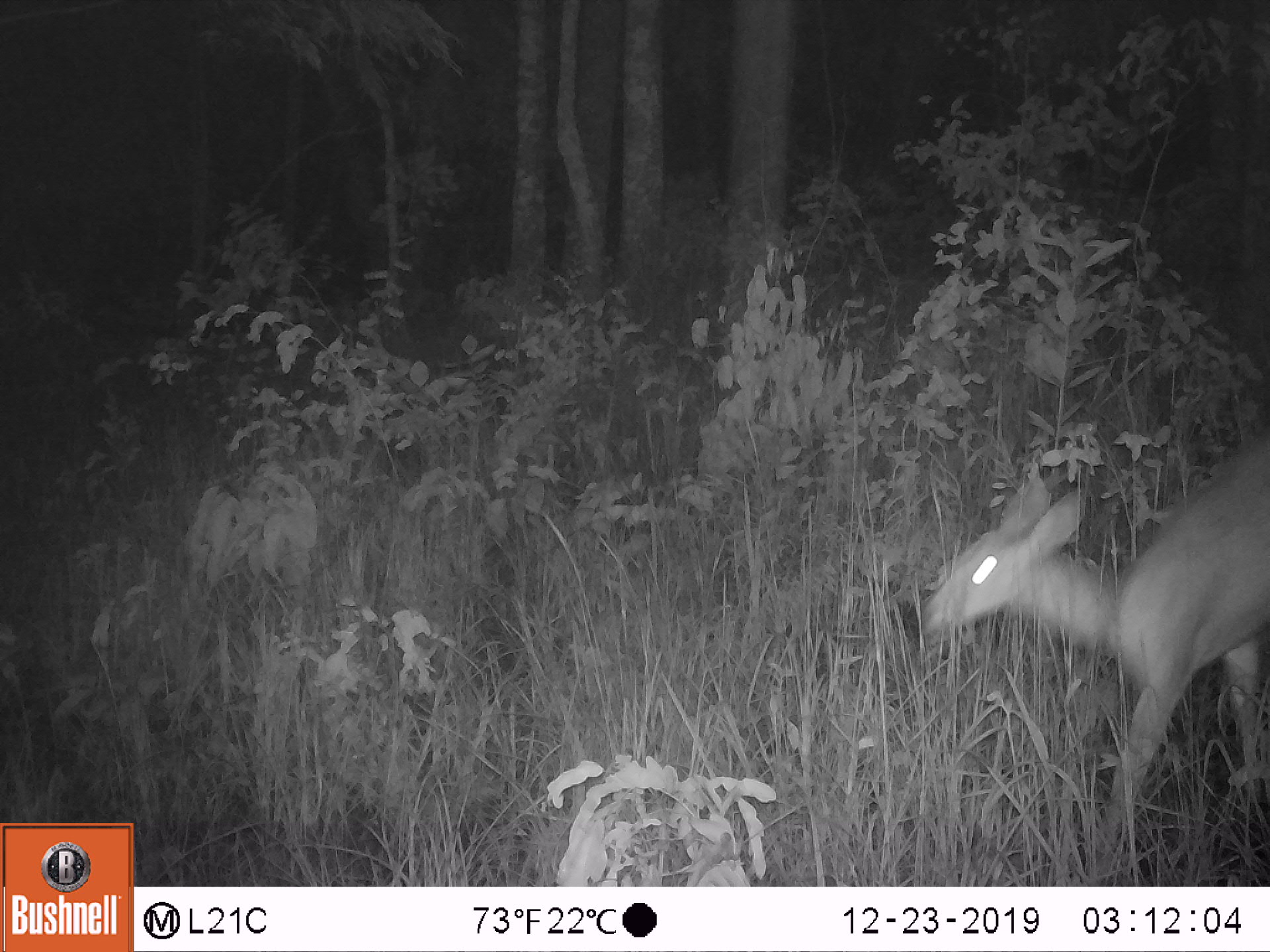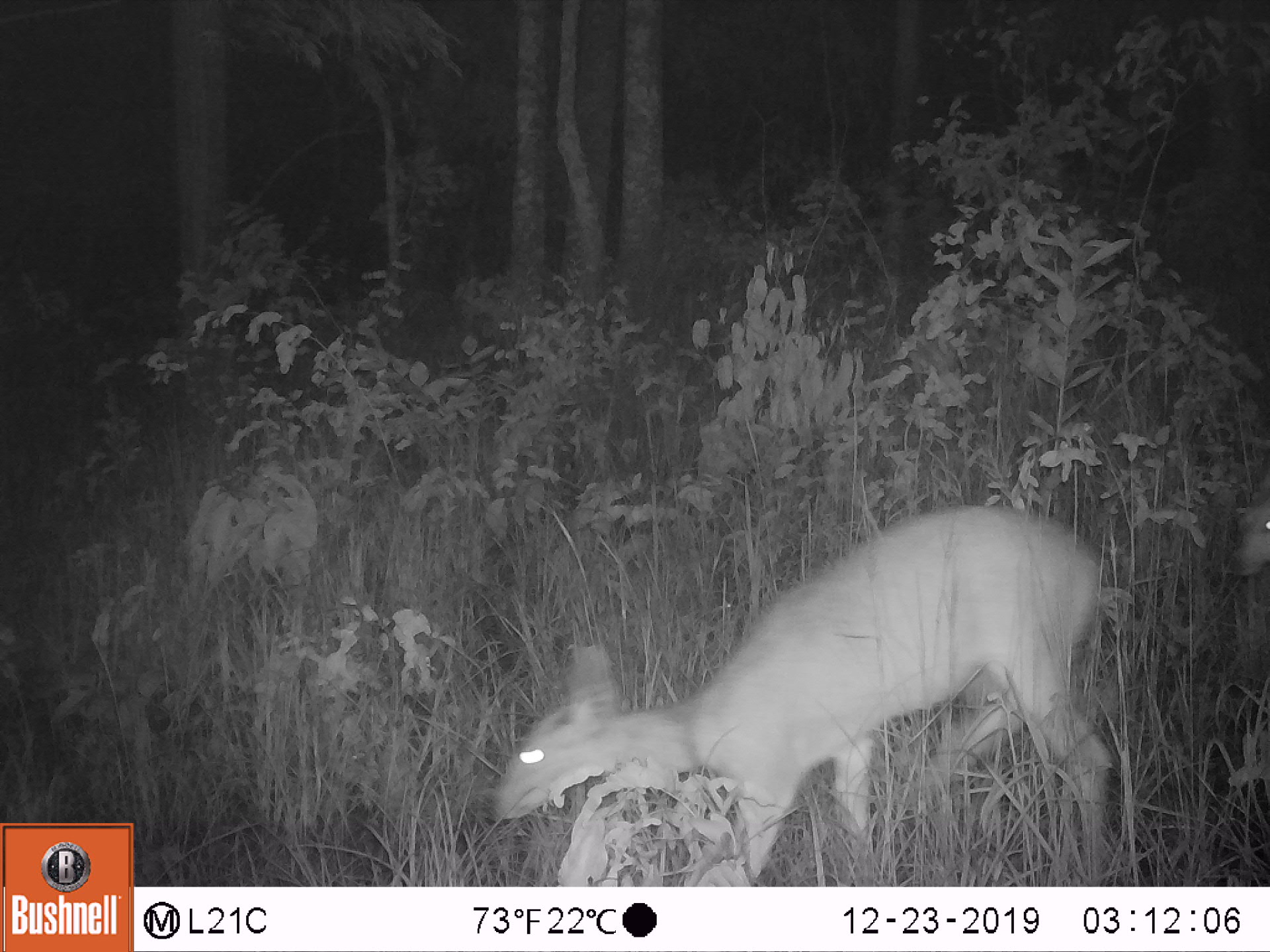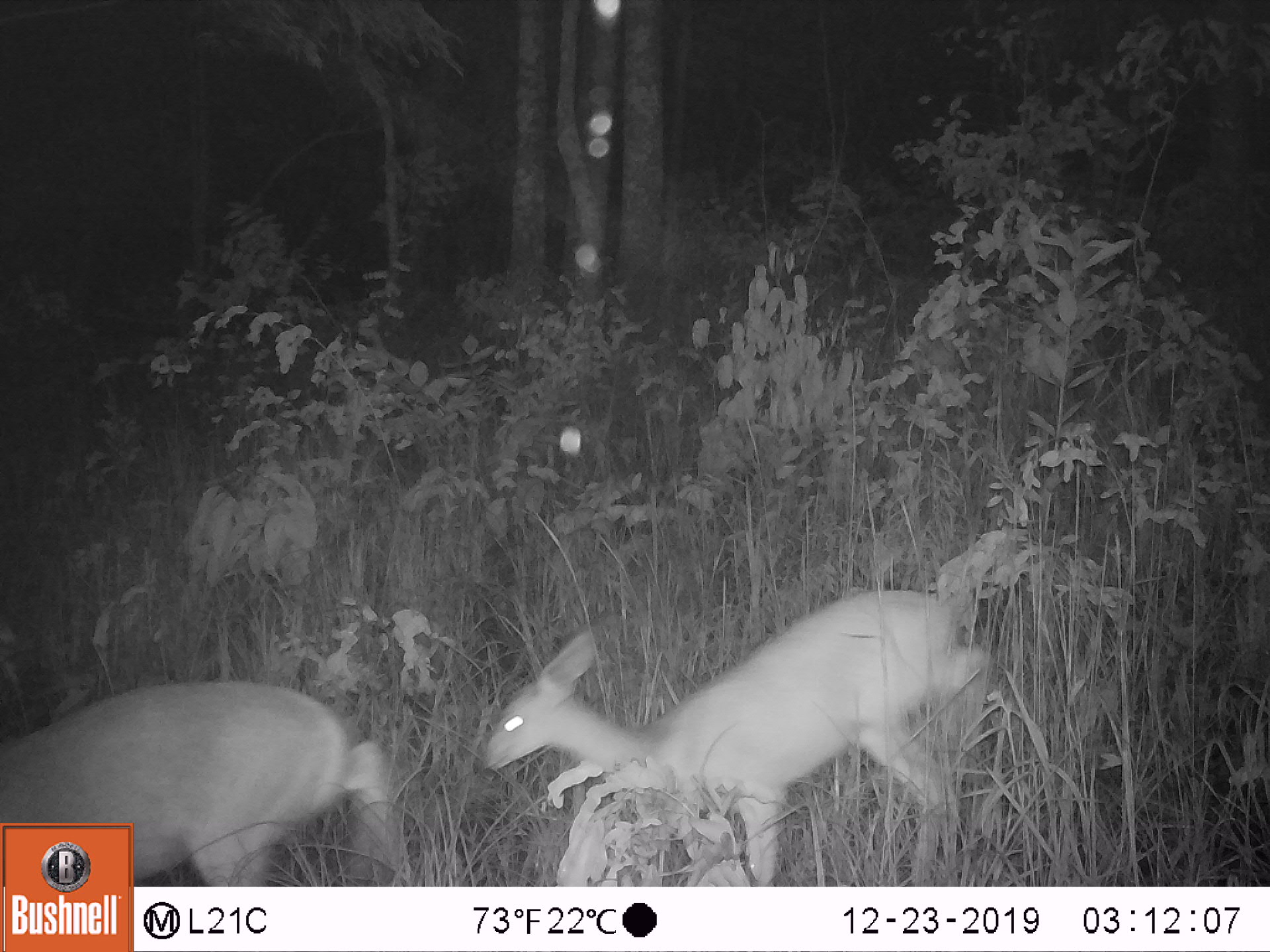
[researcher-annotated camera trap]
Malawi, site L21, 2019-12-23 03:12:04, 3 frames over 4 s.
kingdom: Animalia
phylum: Chordata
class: Mammalia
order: Artiodactyla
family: Bovidae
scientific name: Antilopinae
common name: small antelope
Small antelope (Antilopinae), count 1.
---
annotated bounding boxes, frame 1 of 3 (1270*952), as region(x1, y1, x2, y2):
small antelope: region(916, 432, 1261, 840)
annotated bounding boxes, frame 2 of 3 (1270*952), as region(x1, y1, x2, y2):
small antelope: region(491, 501, 1108, 866)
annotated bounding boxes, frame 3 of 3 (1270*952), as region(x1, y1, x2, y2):
small antelope: region(480, 587, 986, 860); region(138, 661, 396, 878)